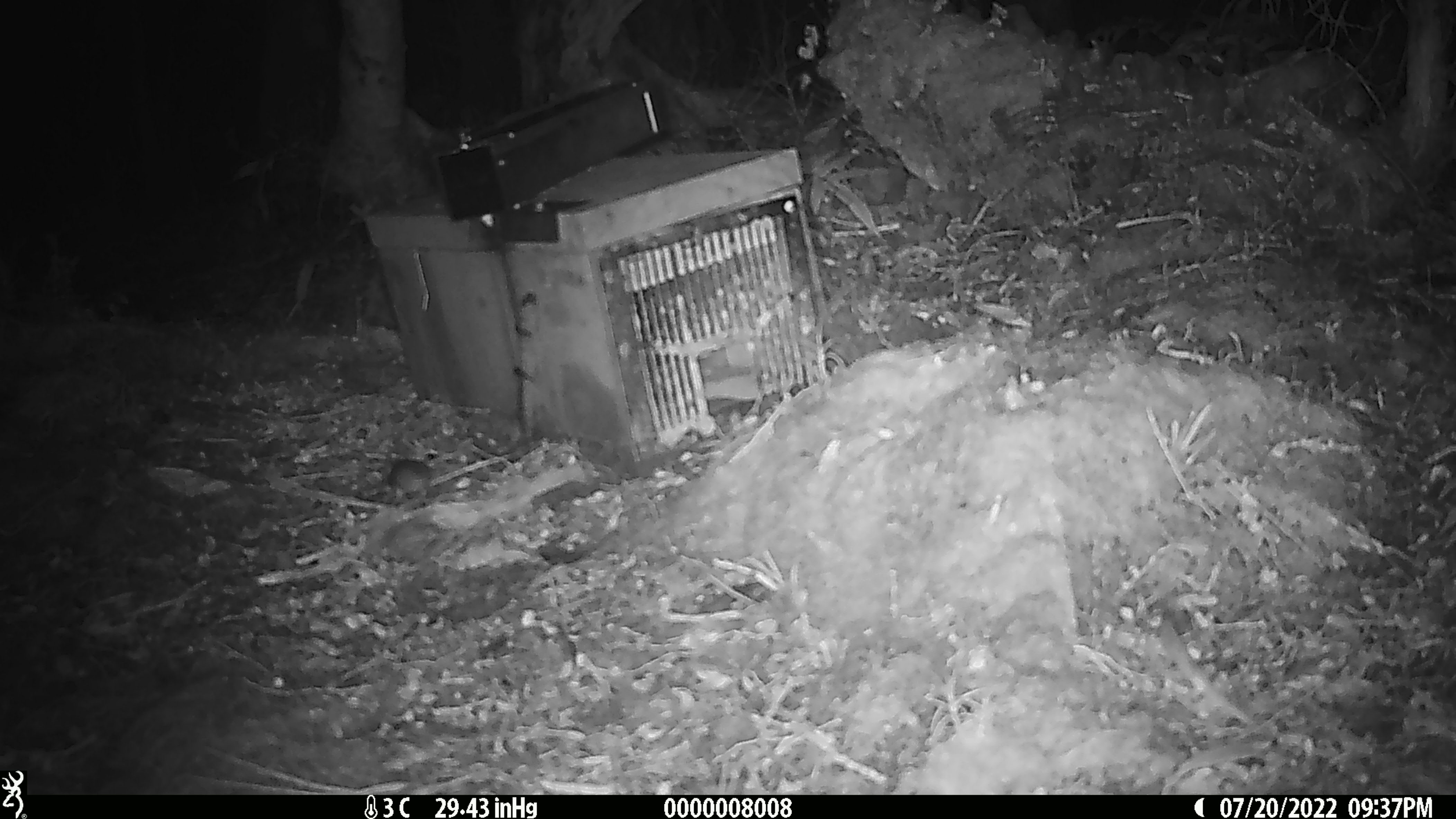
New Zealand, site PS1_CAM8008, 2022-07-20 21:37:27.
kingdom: Animalia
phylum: Chordata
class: Mammalia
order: Rodentia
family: Muridae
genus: Mus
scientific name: Mus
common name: mouse